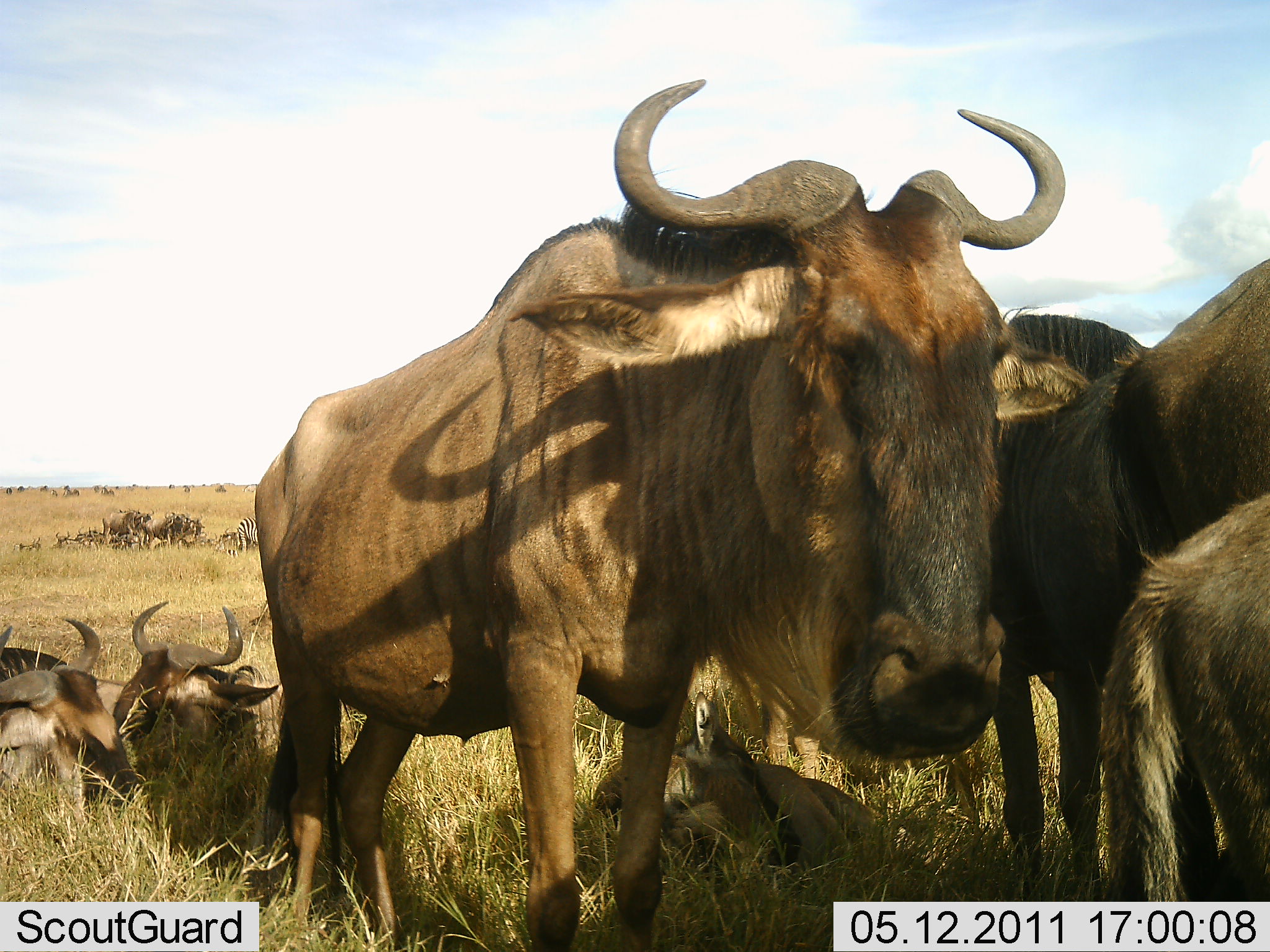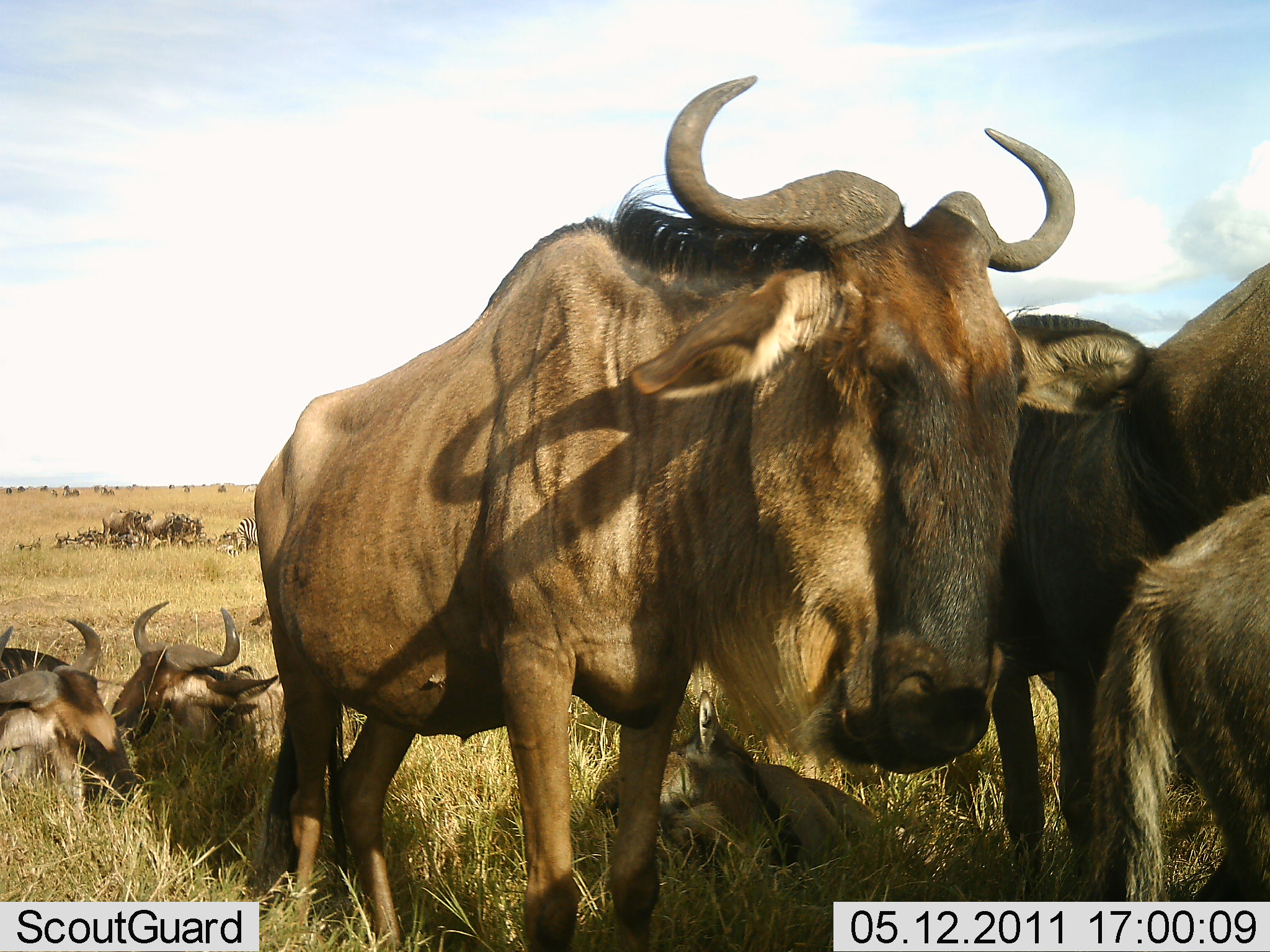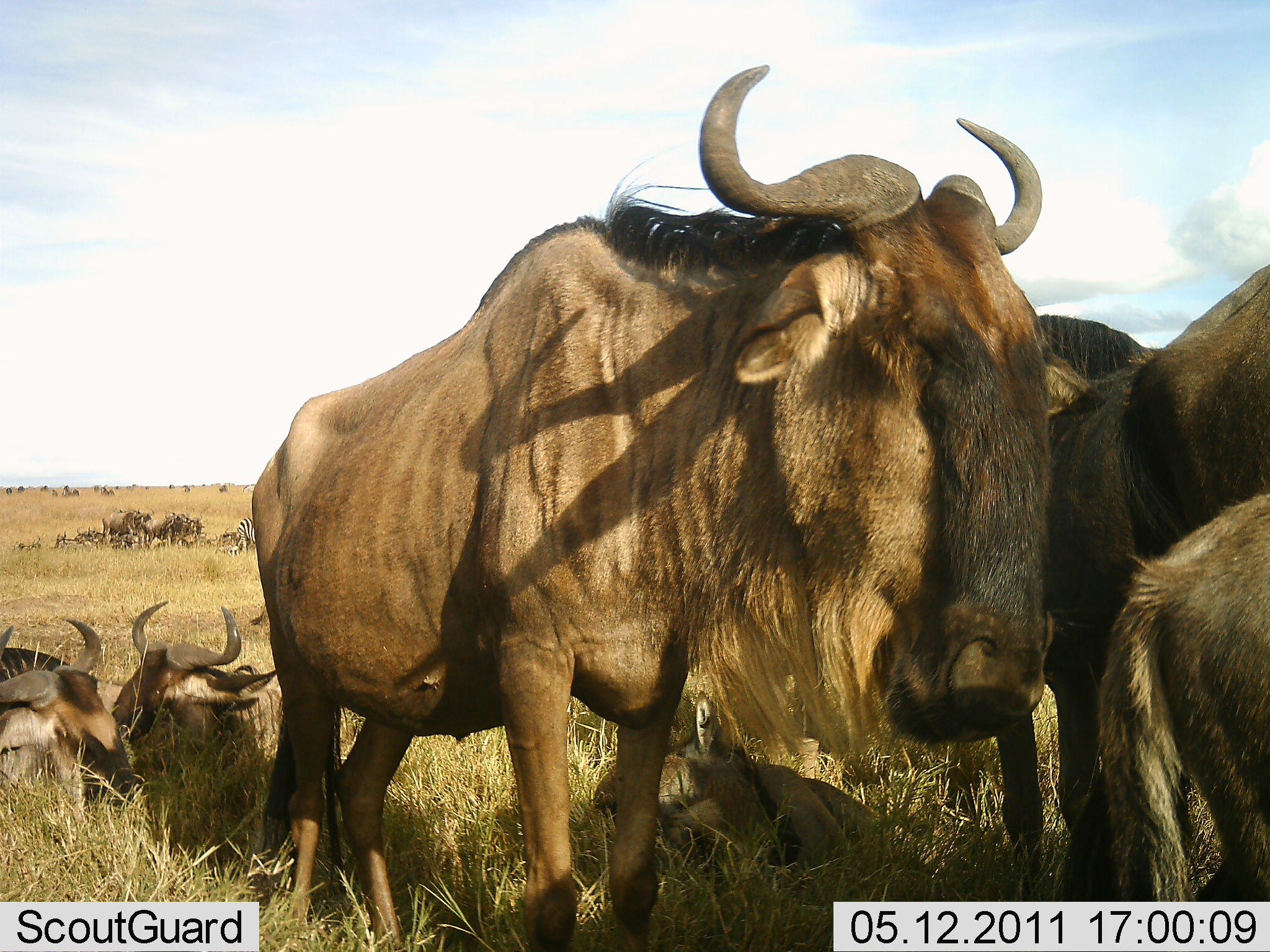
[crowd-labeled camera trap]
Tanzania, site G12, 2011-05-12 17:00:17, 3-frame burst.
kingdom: Animalia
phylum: Chordata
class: Mammalia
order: Artiodactyla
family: Bovidae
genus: Connochaetes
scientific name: Connochaetes taurinus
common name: blue wildebeest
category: wildebeest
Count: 7.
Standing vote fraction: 80%.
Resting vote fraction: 60%.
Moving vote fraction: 20%.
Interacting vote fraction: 0%.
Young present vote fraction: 20%.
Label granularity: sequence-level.